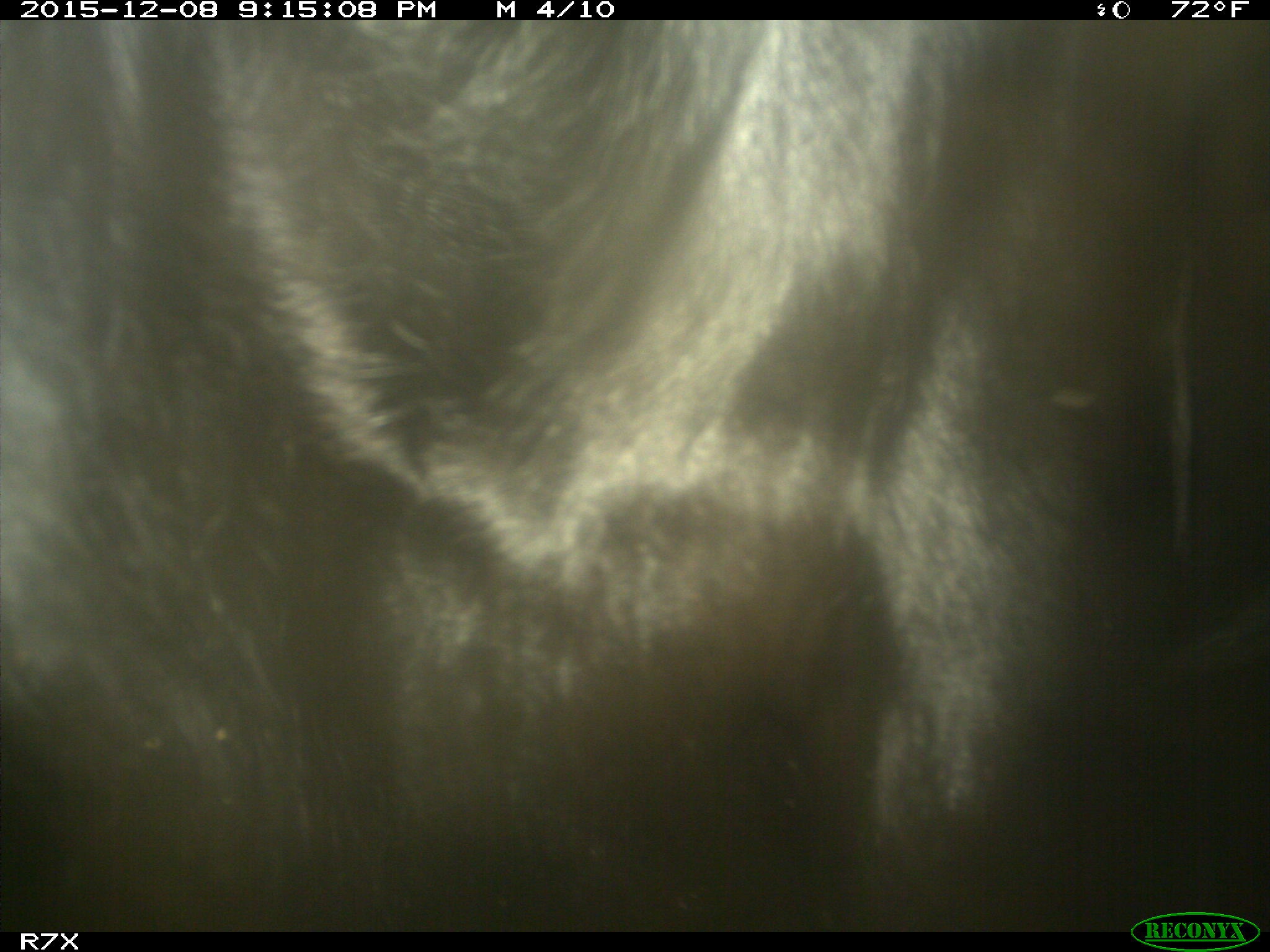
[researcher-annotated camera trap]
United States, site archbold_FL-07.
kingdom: Animalia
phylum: Chordata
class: Mammalia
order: Artiodactyla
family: Bovidae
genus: Bos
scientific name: Bos taurus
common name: domestic cow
Bos taurus (domestic cow).